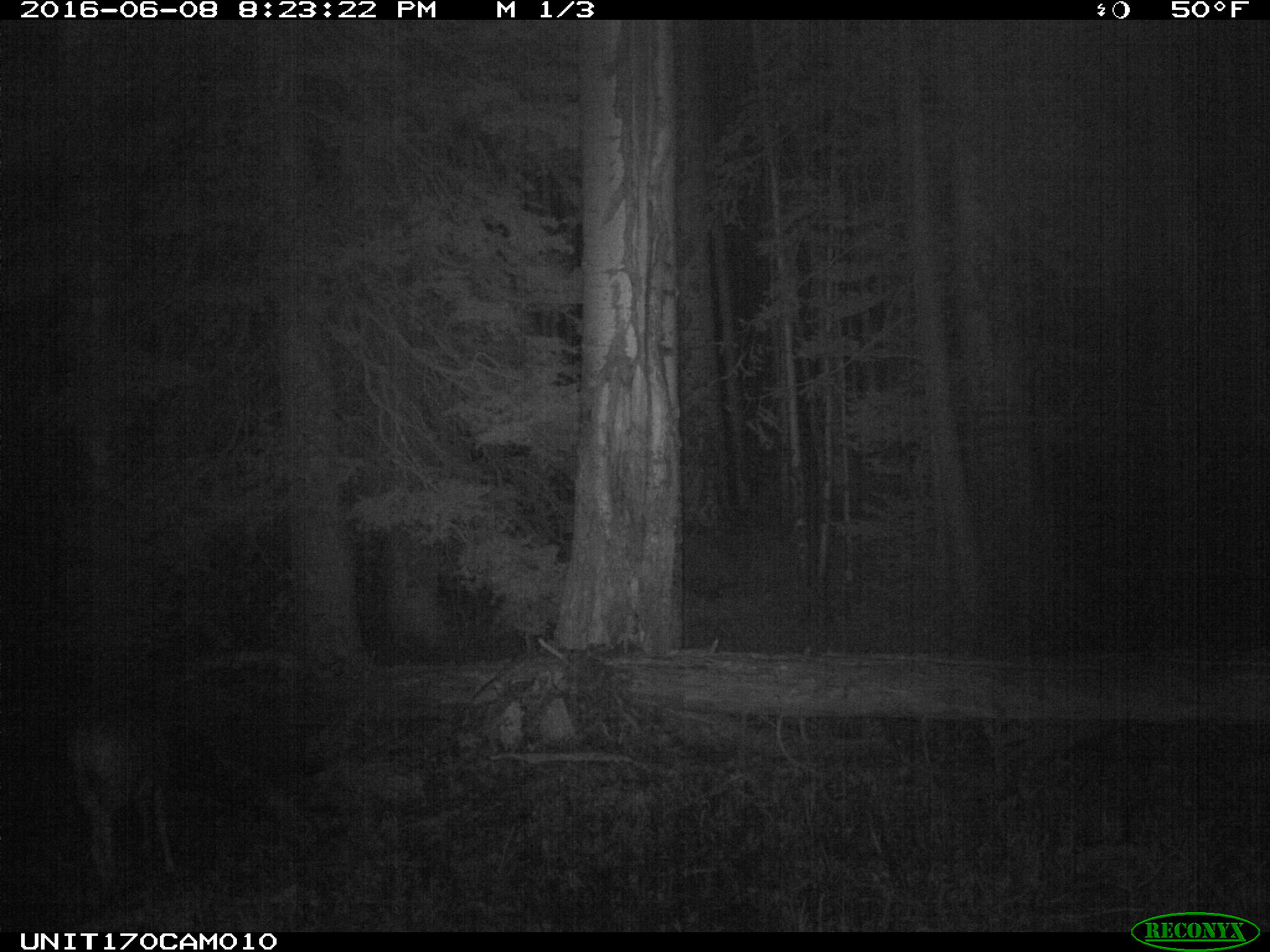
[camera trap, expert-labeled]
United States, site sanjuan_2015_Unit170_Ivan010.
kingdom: Animalia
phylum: Chordata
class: Mammalia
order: Artiodactyla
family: Cervidae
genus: Odocoileus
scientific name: Odocoileus hemionus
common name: mule deer